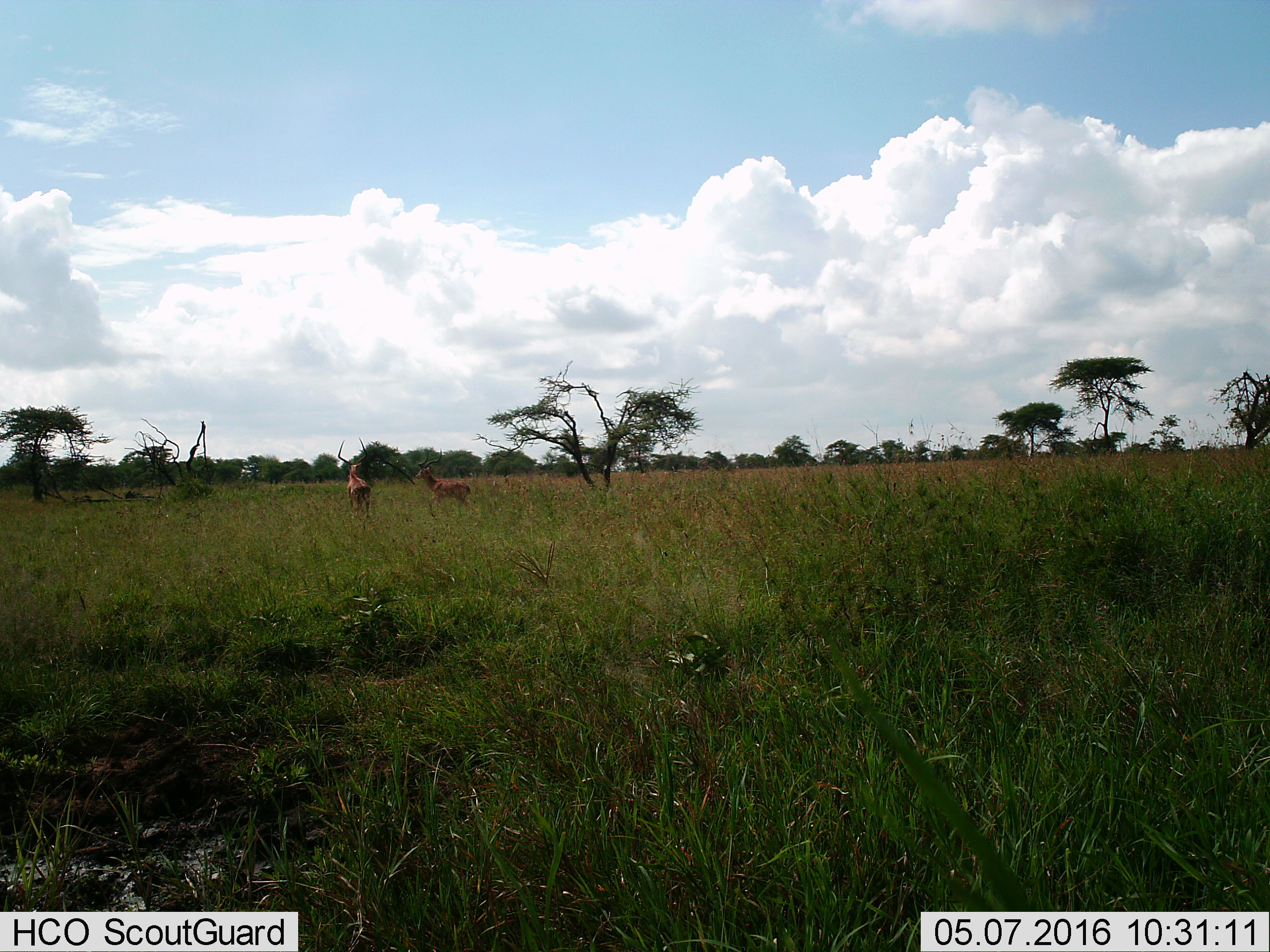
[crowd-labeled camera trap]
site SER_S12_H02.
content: unidentified animal